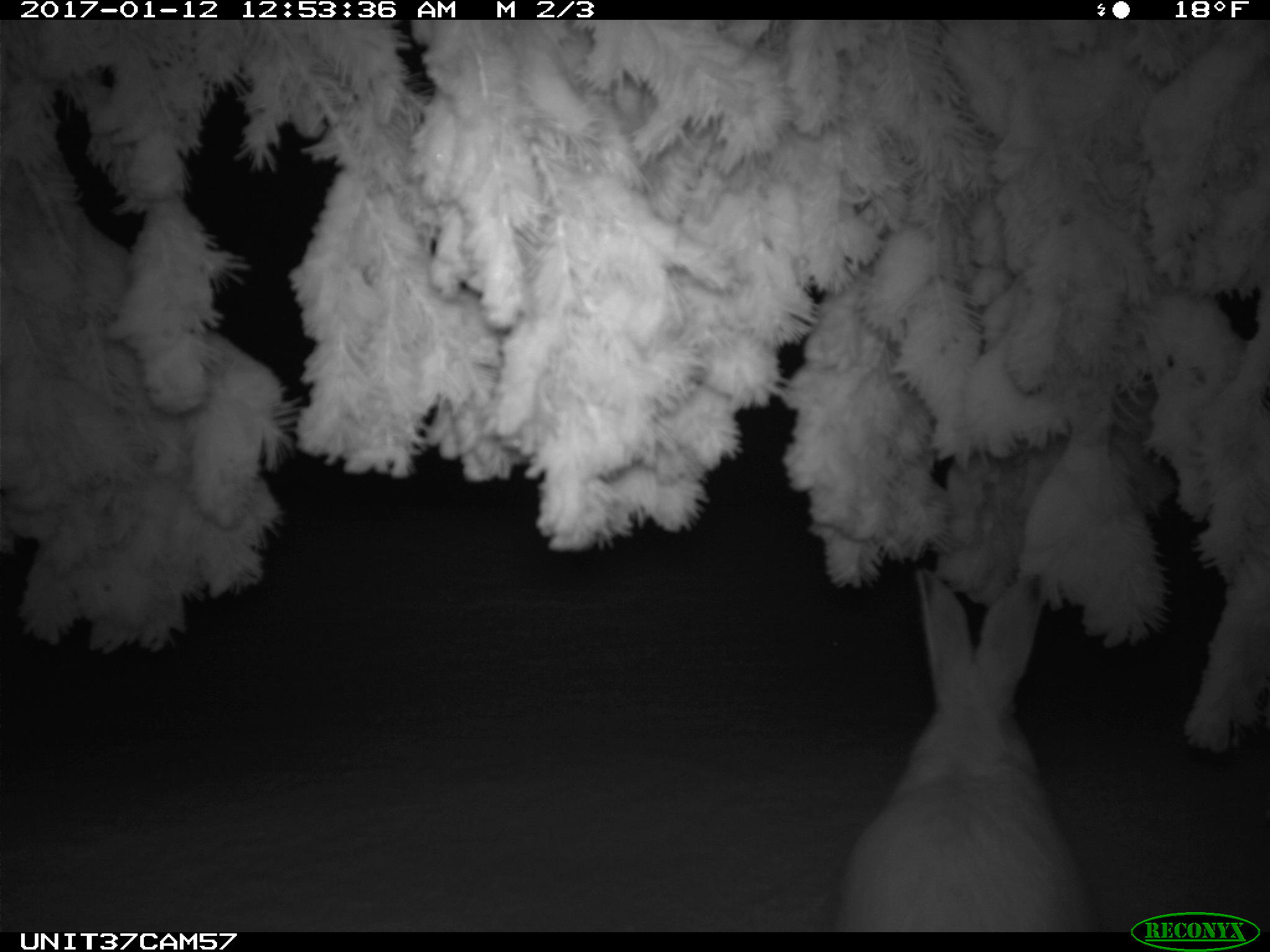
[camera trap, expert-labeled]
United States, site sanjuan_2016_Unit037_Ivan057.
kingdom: Animalia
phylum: Chordata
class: Mammalia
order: Lagomorpha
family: Leporidae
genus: Lepus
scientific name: Lepus americanus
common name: snowshoe hare